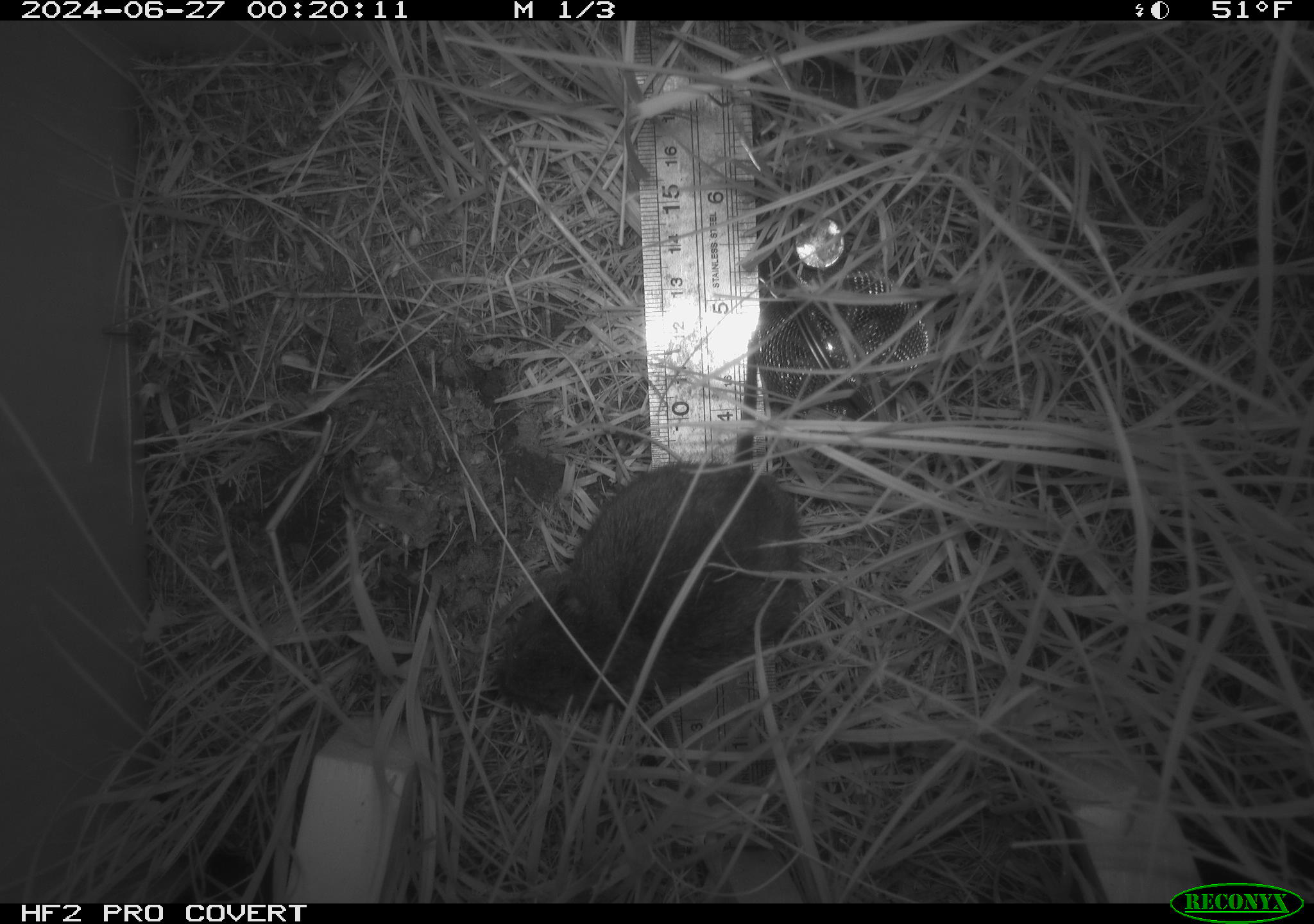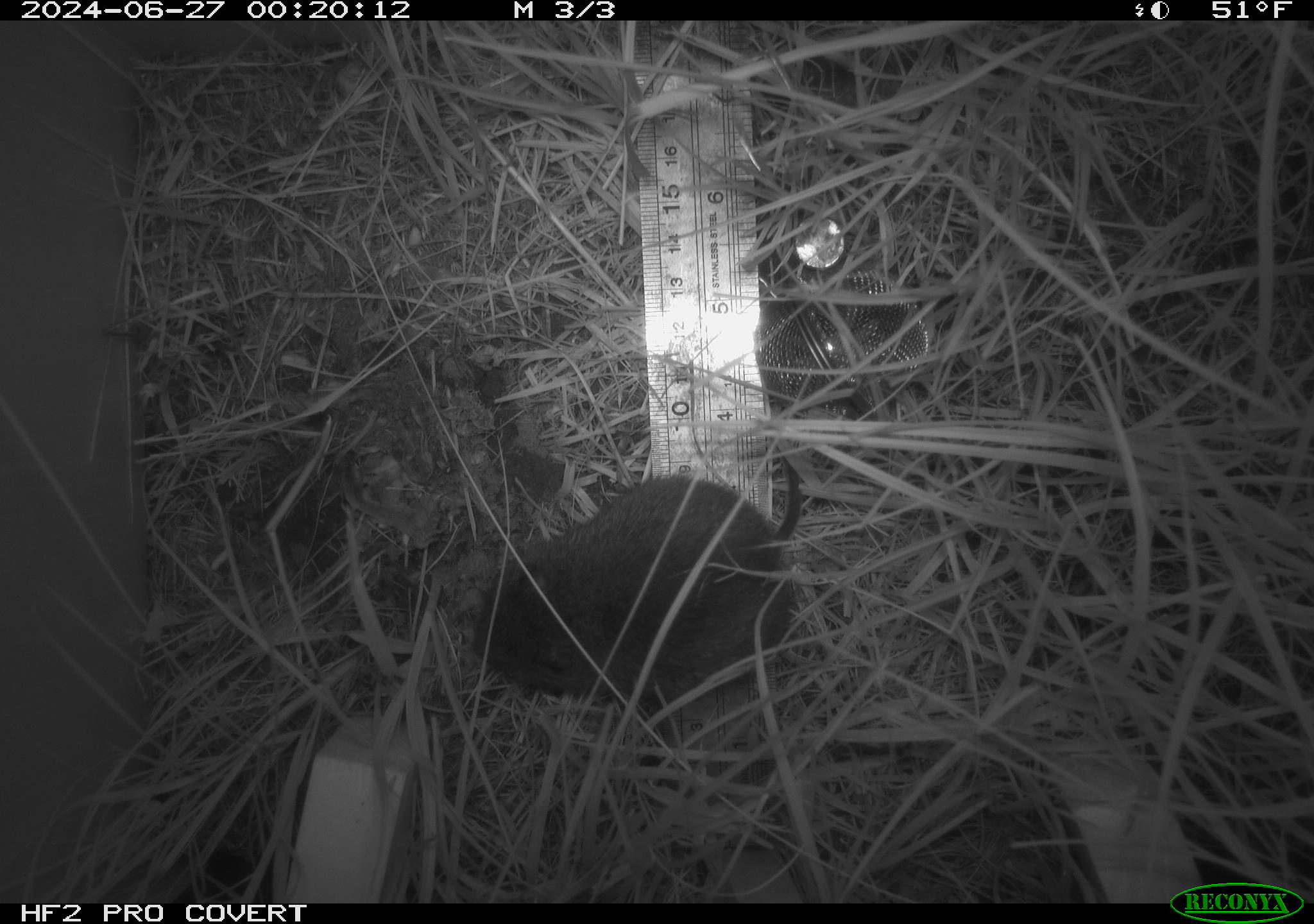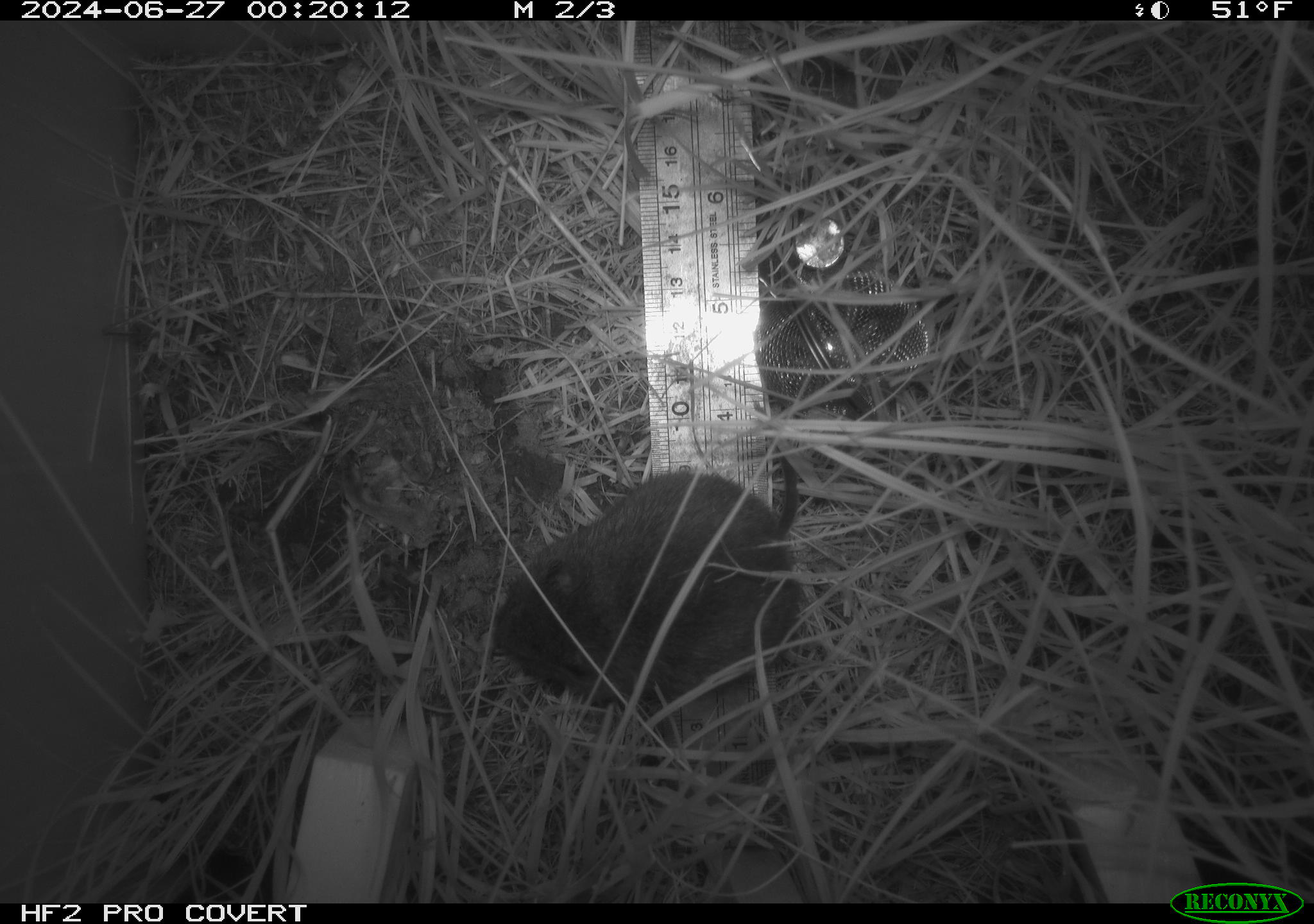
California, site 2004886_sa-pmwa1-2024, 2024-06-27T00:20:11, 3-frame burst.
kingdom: Animalia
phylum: Chordata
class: Mammalia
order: Rodentia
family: Cricetidae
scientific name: Arvicolinae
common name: voles, lemmings, and muskrats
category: arvicolinae subfamily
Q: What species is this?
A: Arvicolinae subfamily (voles, lemmings, and muskrats) (Arvicolinae).